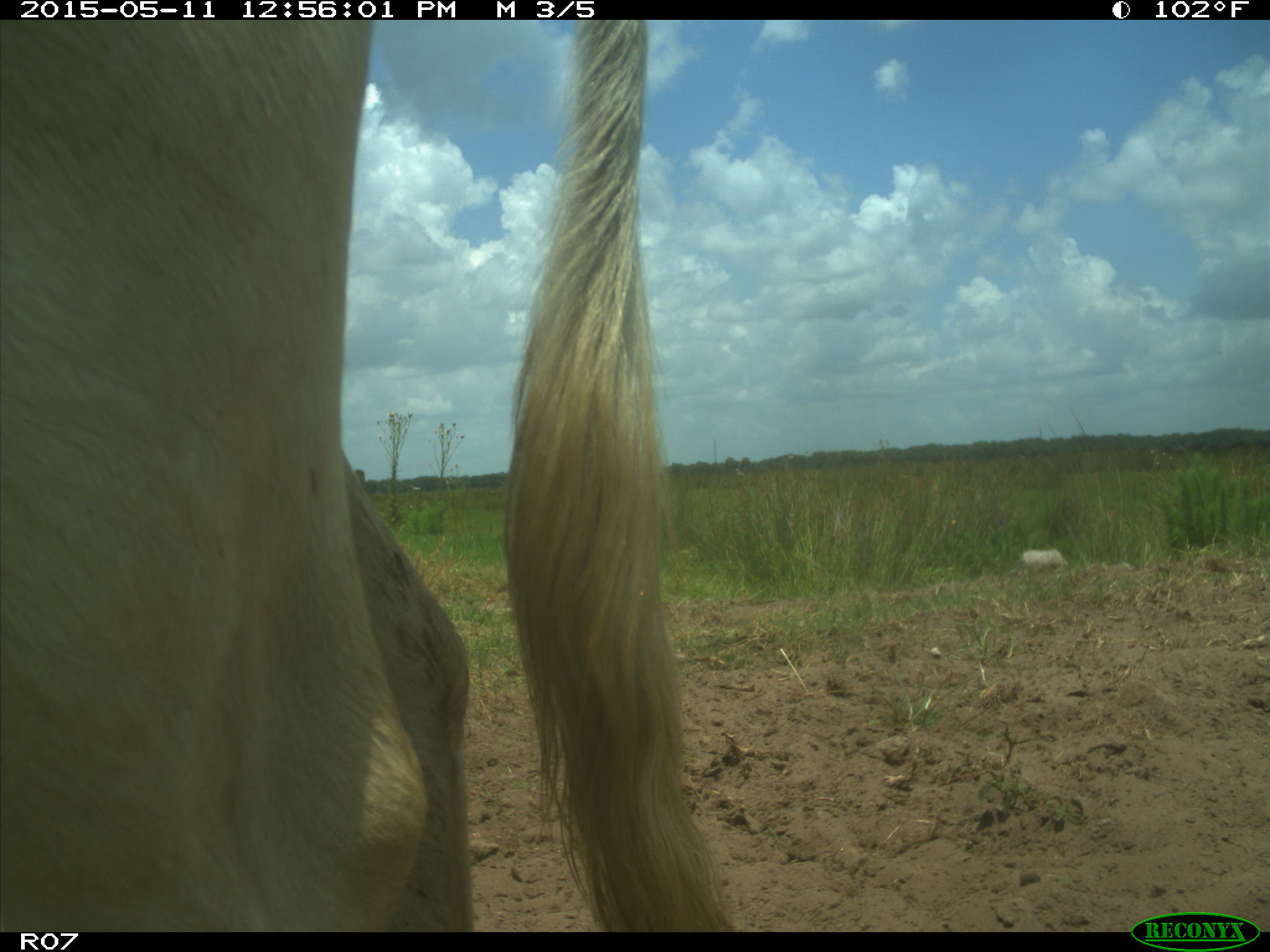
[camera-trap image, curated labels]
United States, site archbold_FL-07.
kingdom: Animalia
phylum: Chordata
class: Mammalia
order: Artiodactyla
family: Bovidae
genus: Bos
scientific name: Bos taurus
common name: domestic cow